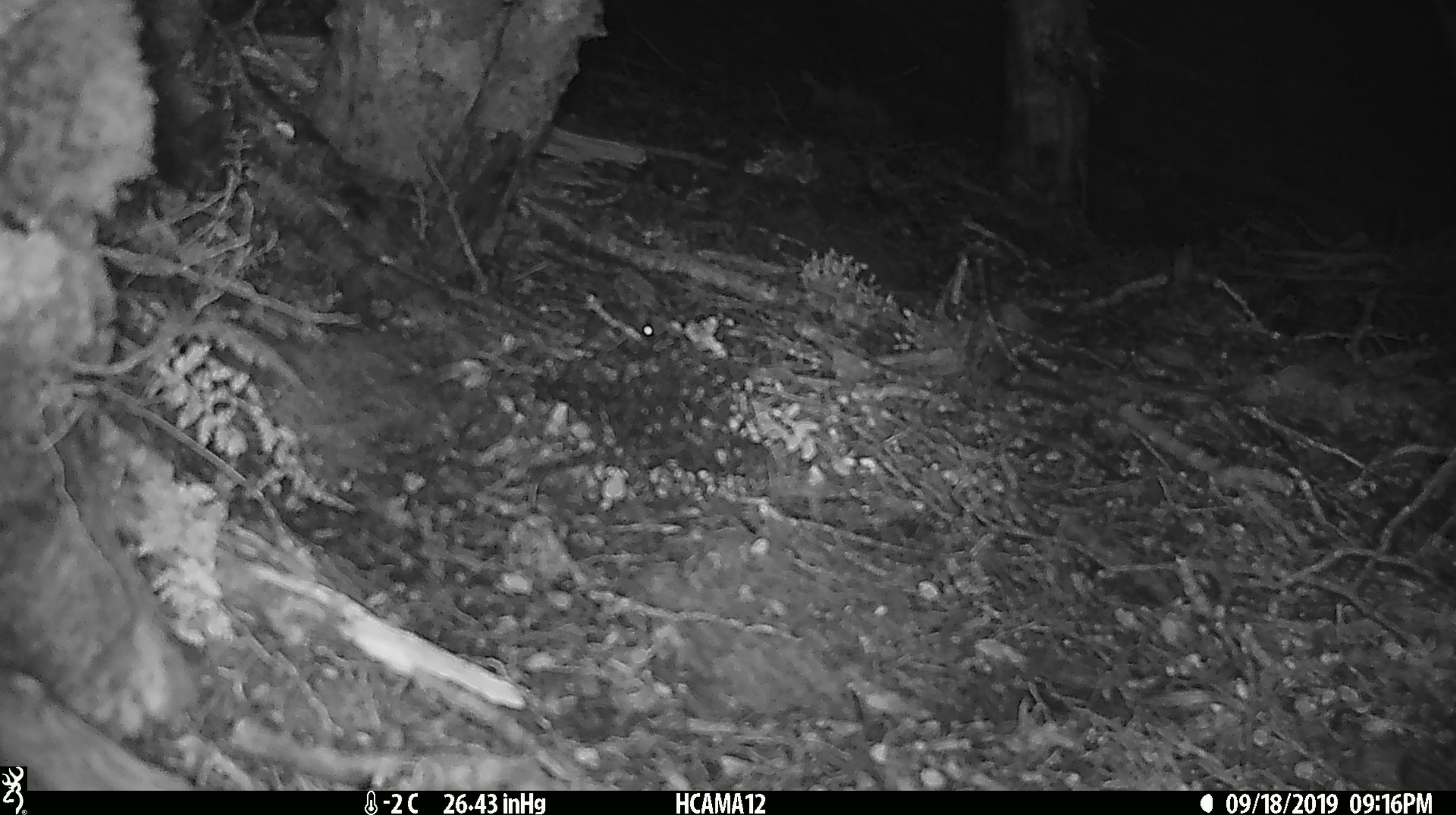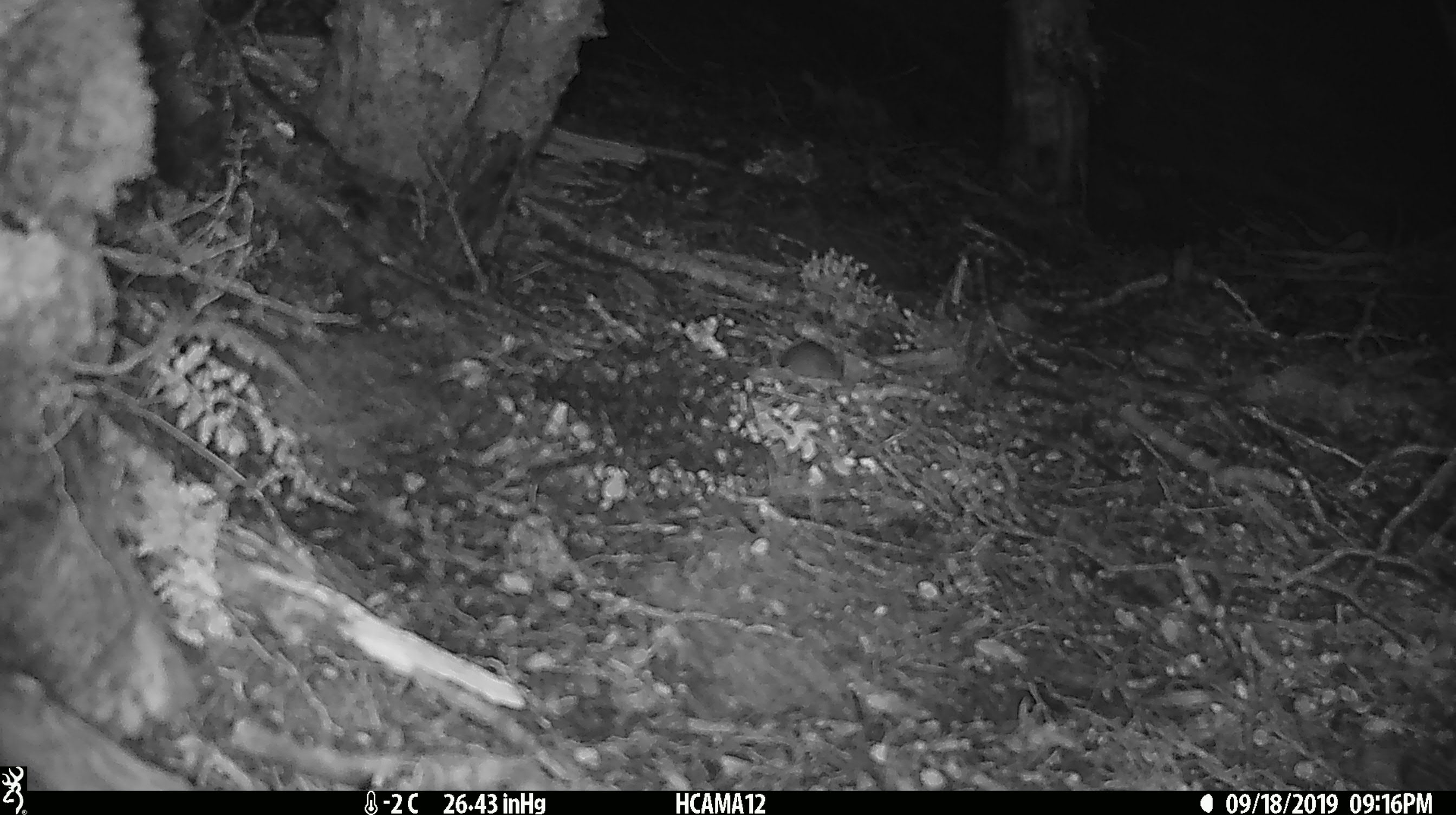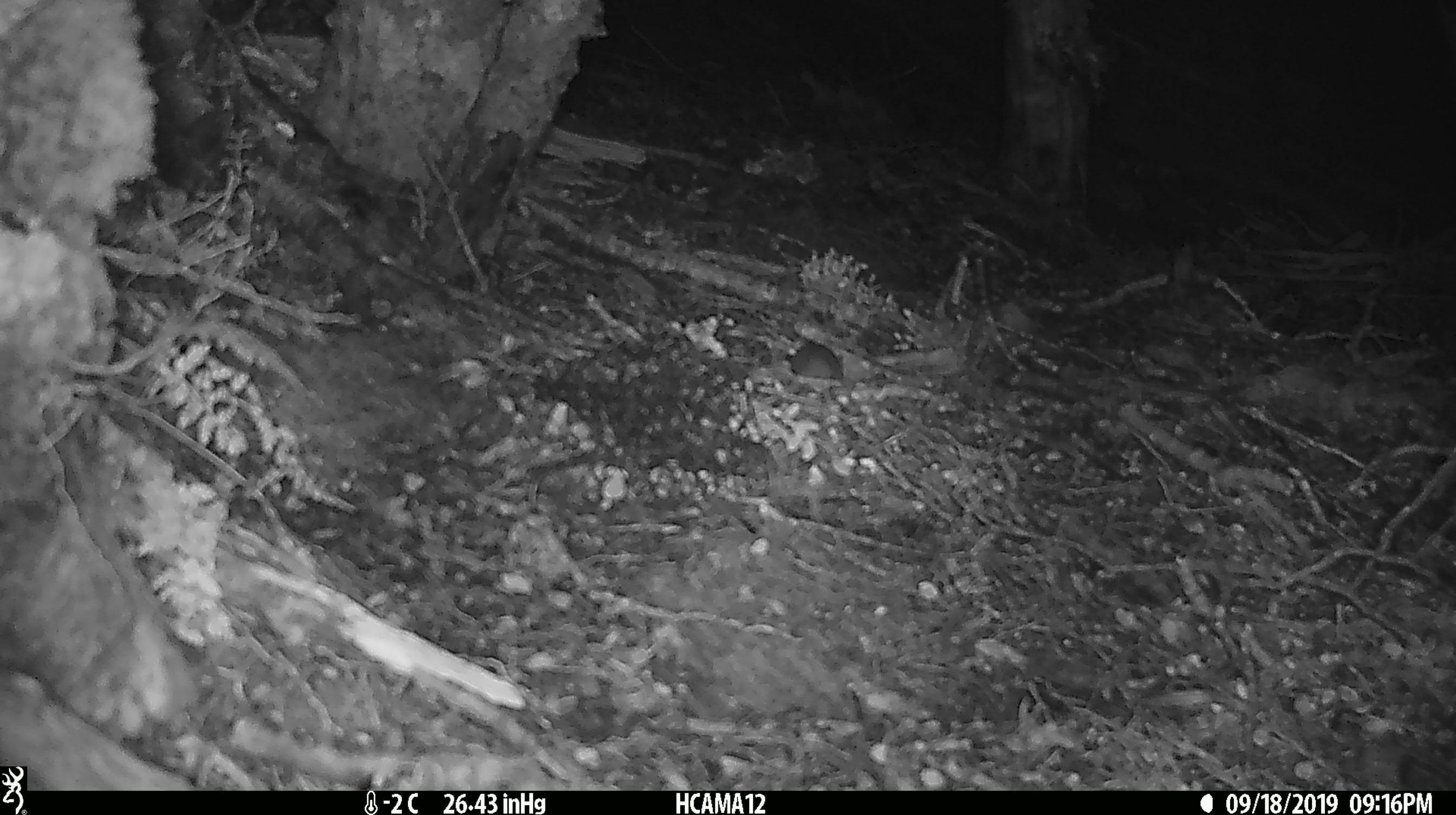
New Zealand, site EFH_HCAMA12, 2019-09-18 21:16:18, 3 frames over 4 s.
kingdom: Animalia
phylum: Chordata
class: Mammalia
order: Rodentia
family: Muridae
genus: Mus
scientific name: Mus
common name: mouse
Mouse (Mus).